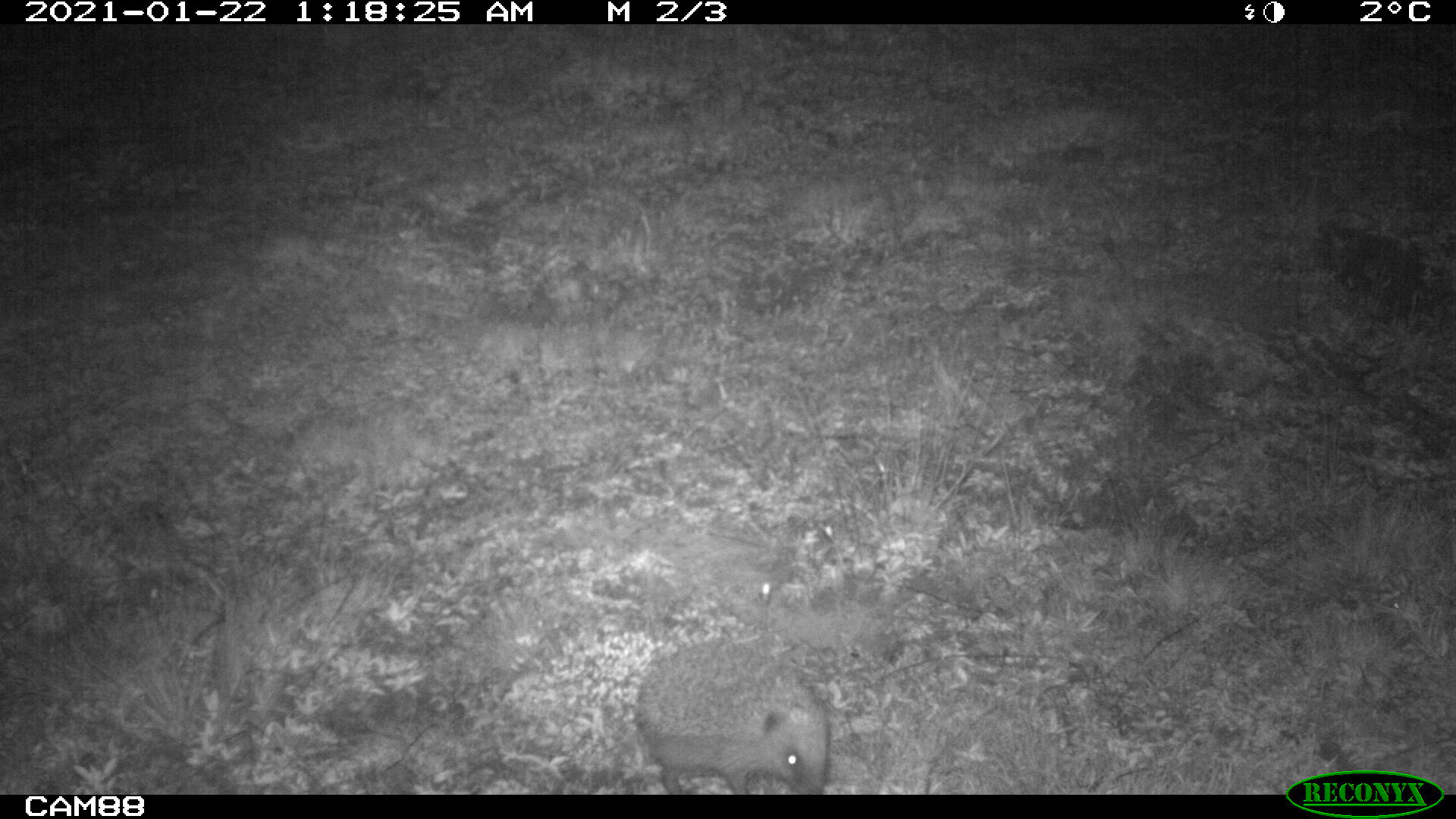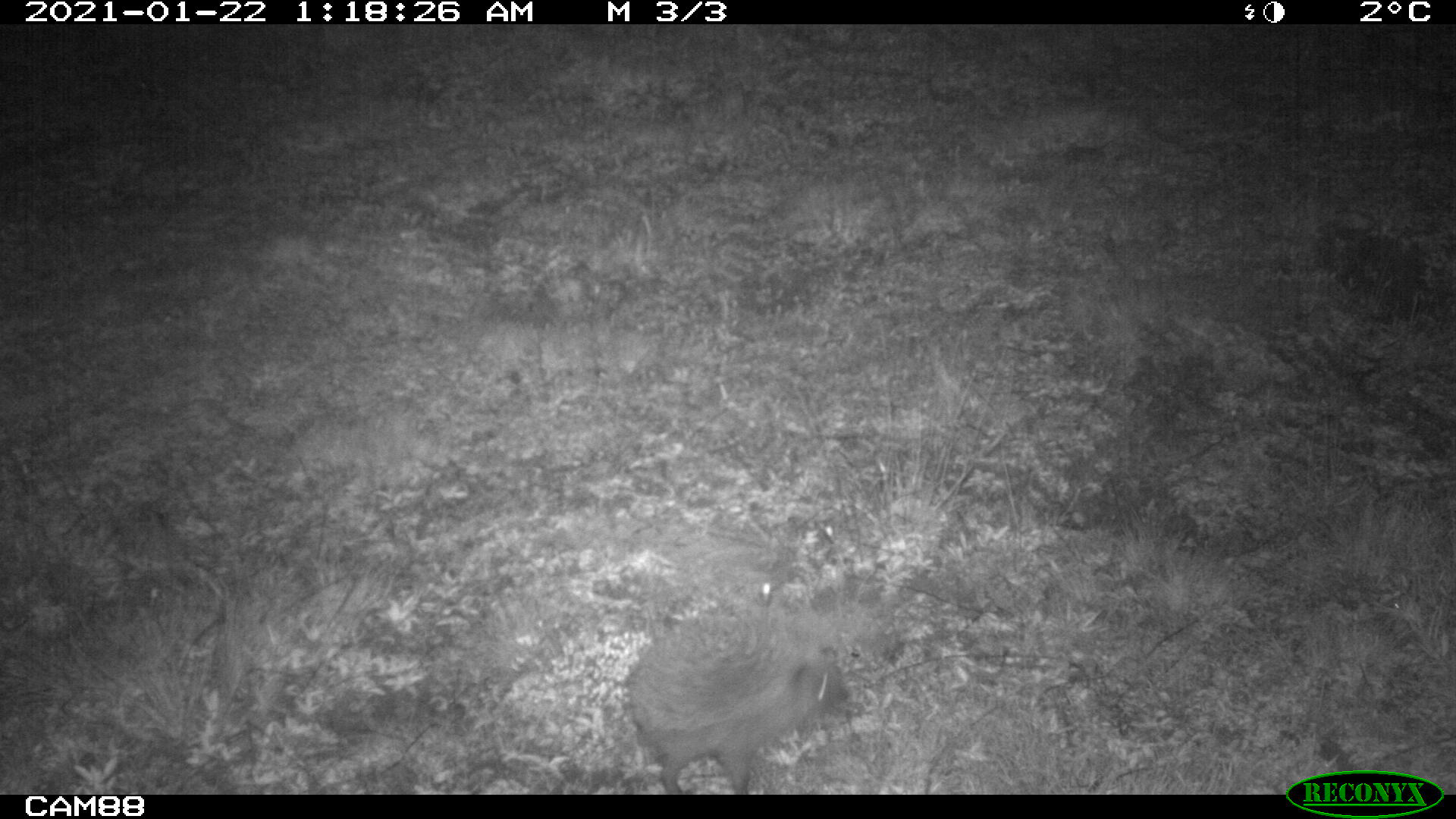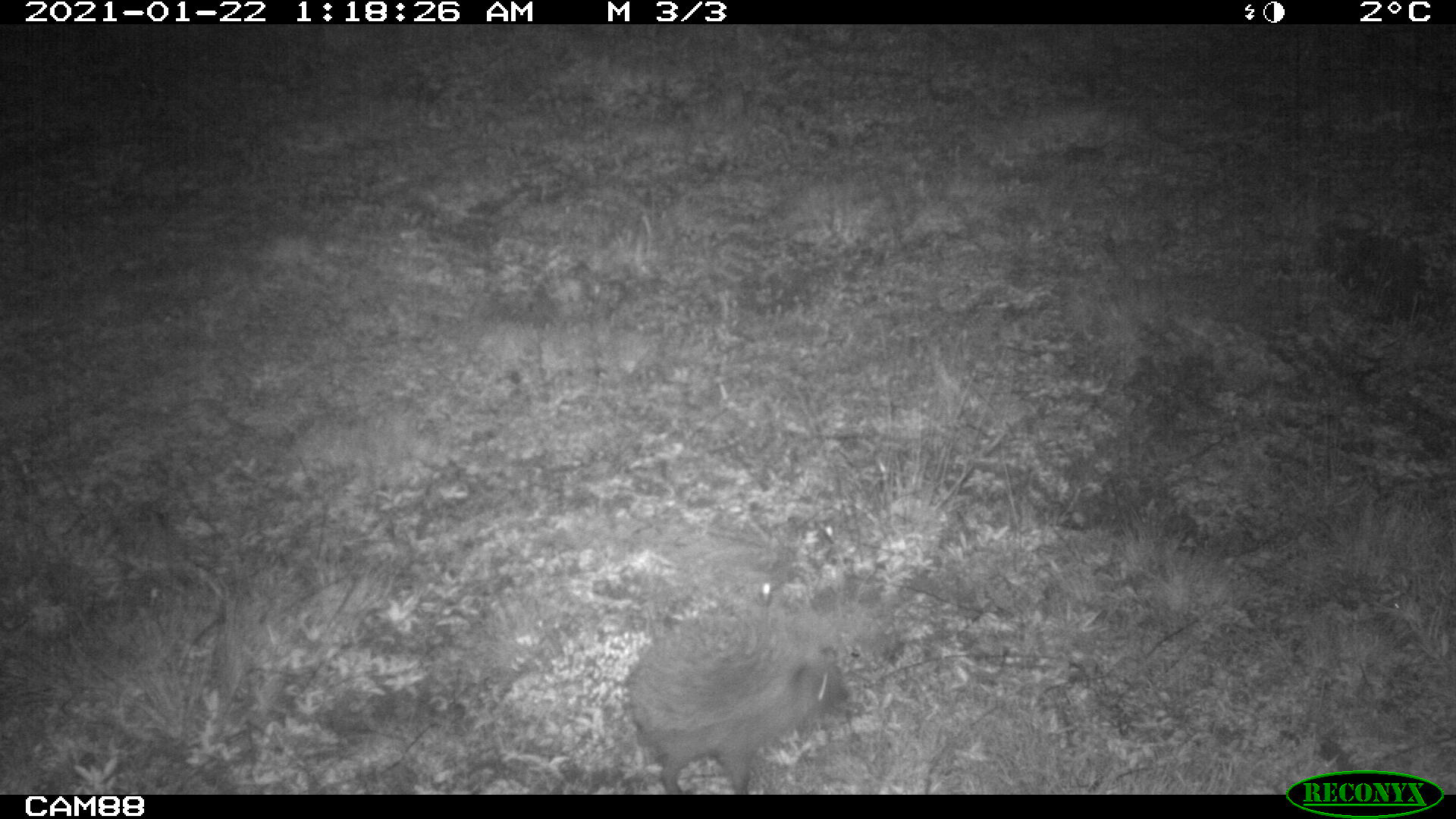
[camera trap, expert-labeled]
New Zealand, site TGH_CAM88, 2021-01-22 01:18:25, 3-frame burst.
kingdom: Animalia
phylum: Chordata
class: Mammalia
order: Eulipotyphla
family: Erinaceidae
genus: Erinaceus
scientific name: Erinaceus europaeus europaeus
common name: european hedgehog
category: hedgehog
Hedgehog (european hedgehog) (Erinaceus europaeus europaeus).